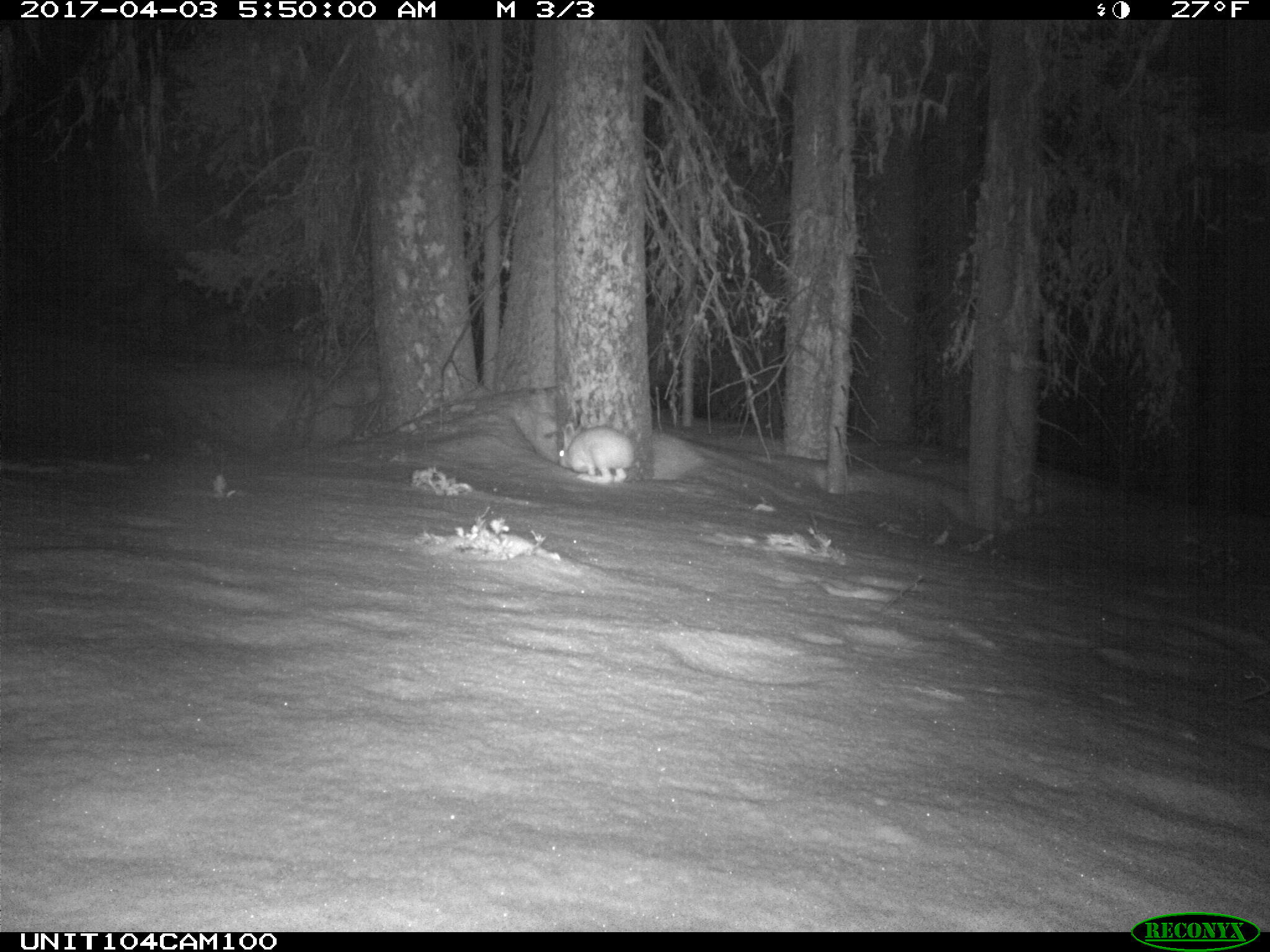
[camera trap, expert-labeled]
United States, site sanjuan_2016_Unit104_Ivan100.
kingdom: Animalia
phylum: Chordata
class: Mammalia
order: Lagomorpha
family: Leporidae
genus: Lepus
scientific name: Lepus americanus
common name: snowshoe hare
Lepus americanus (snowshoe hare).